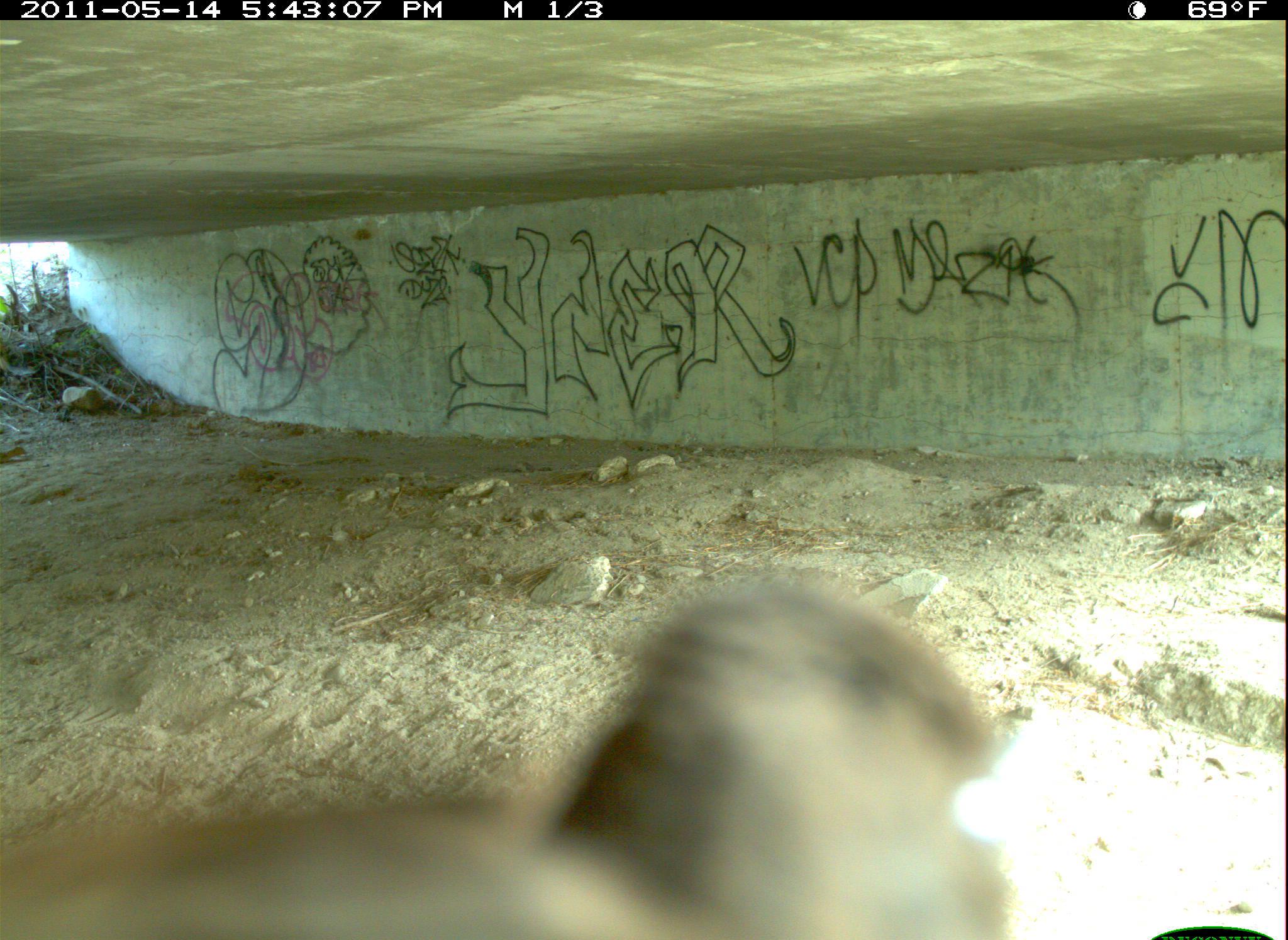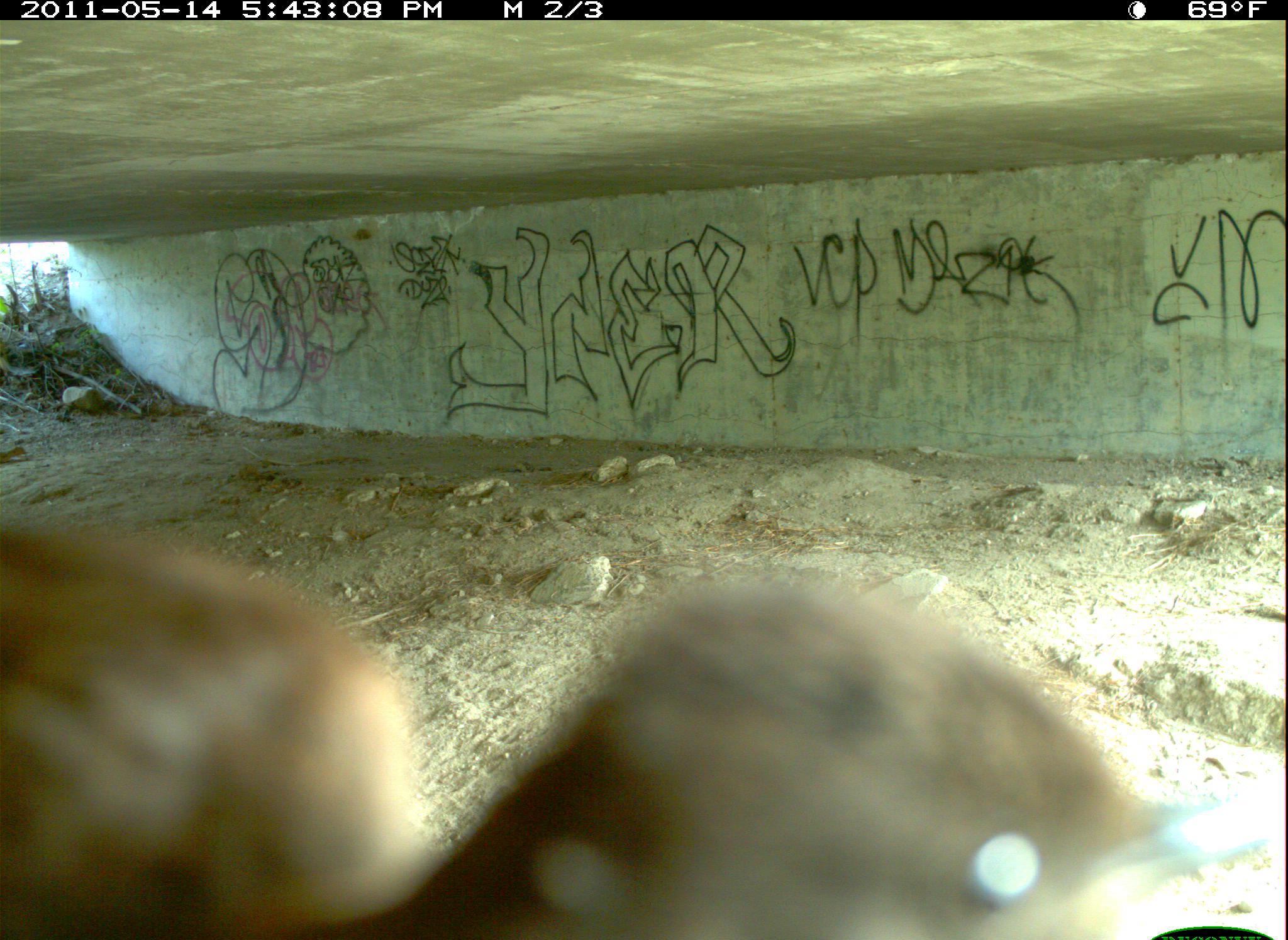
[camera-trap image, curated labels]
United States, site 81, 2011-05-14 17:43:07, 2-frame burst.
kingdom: Animalia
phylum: Chordata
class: Aves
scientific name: Aves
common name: bird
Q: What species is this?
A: Bird (Aves).